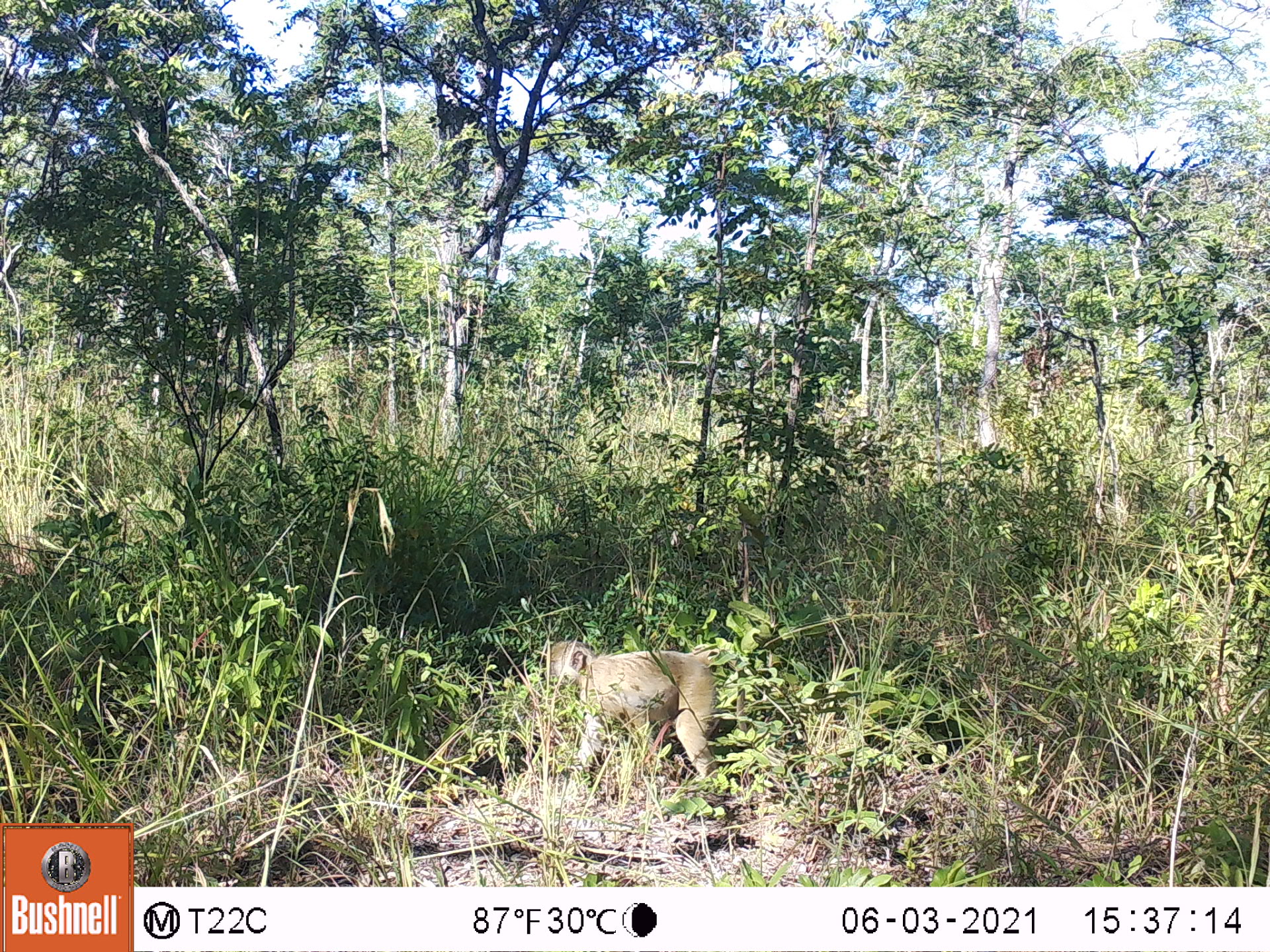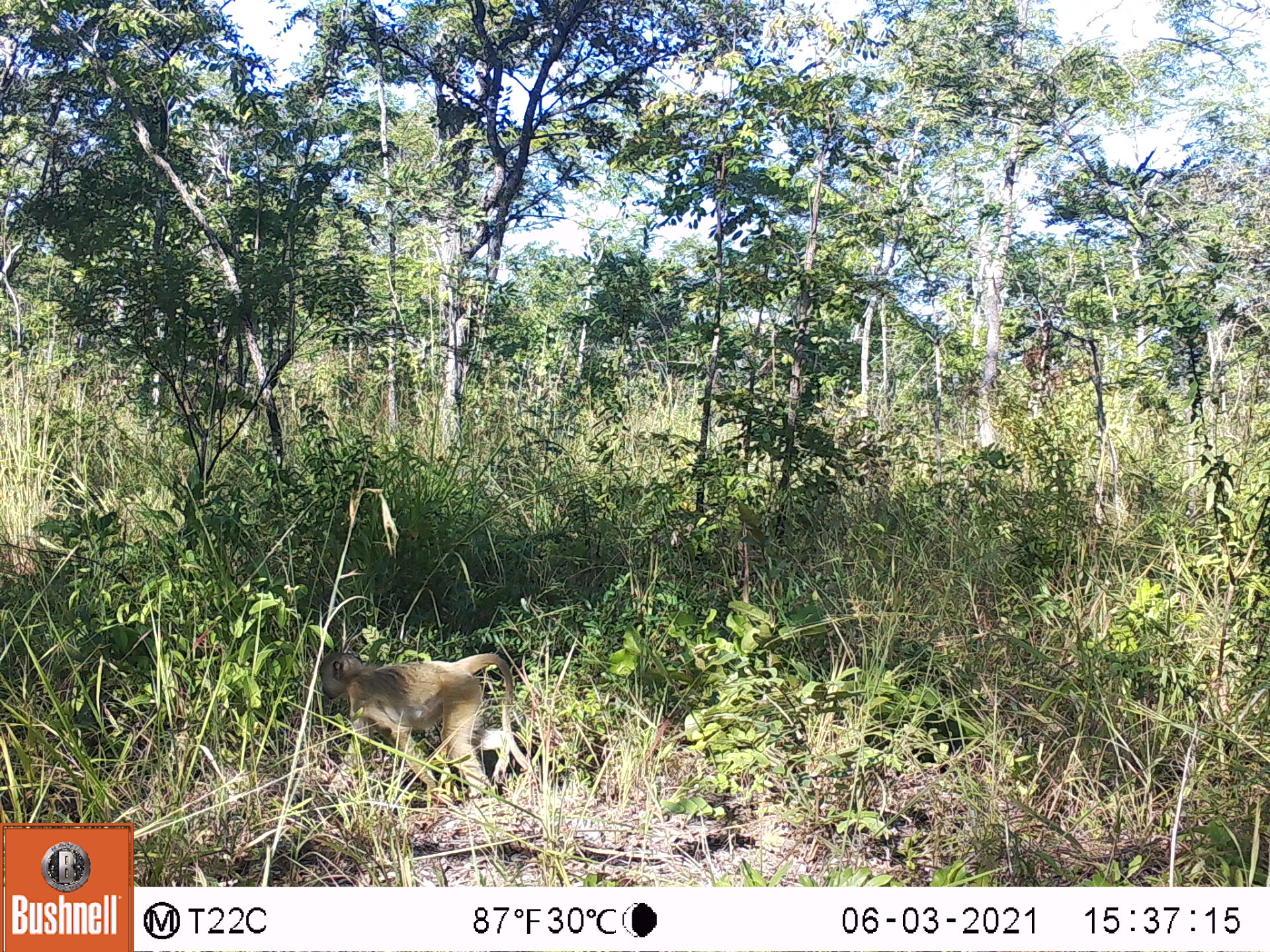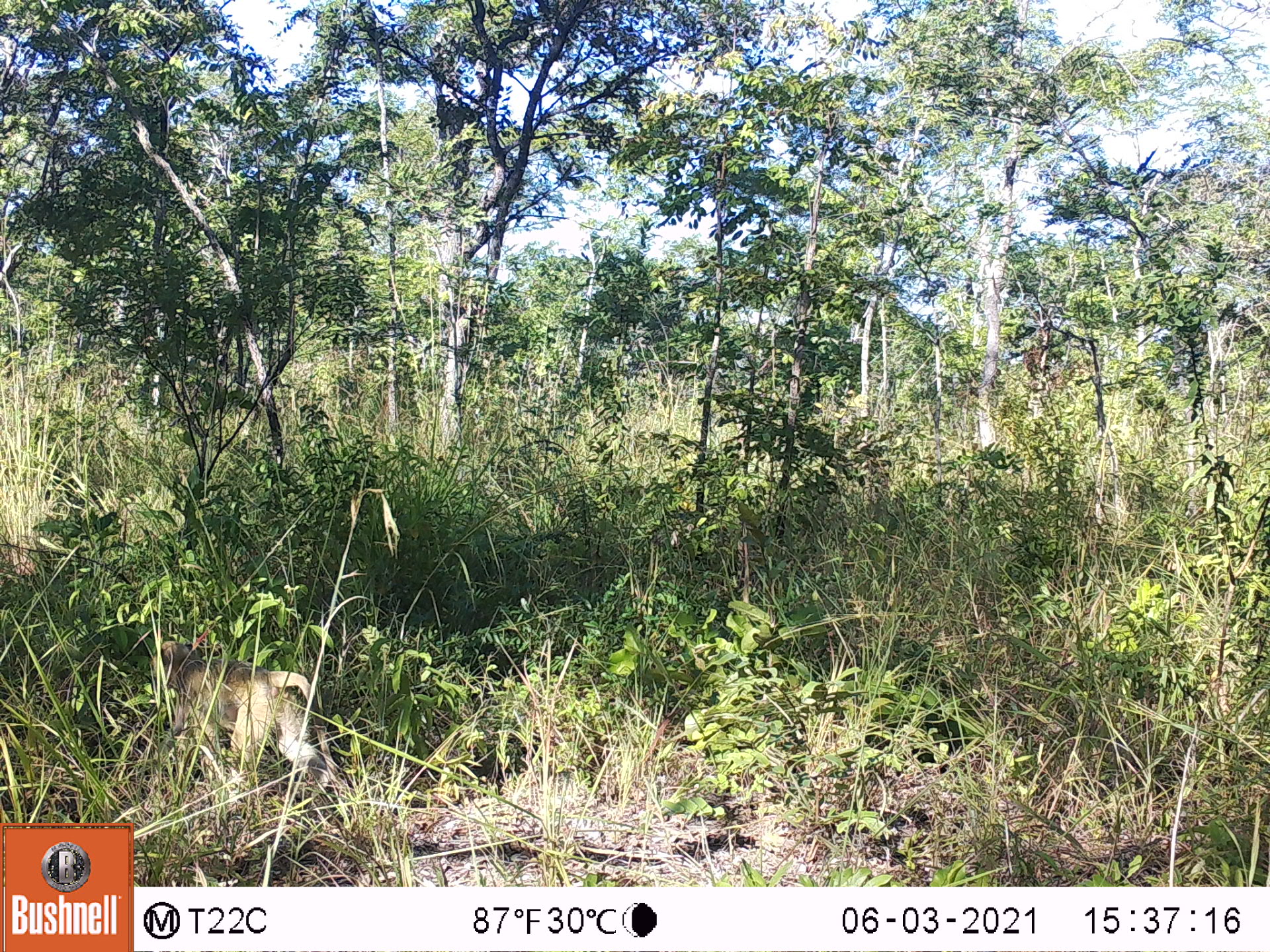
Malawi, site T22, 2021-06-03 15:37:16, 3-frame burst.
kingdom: Animalia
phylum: Chordata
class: Mammalia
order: Primates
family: Cercopithecidae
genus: Papio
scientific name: Papio cynocephalus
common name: yellow baboon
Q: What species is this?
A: Yellow baboon (Papio cynocephalus).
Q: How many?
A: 1.